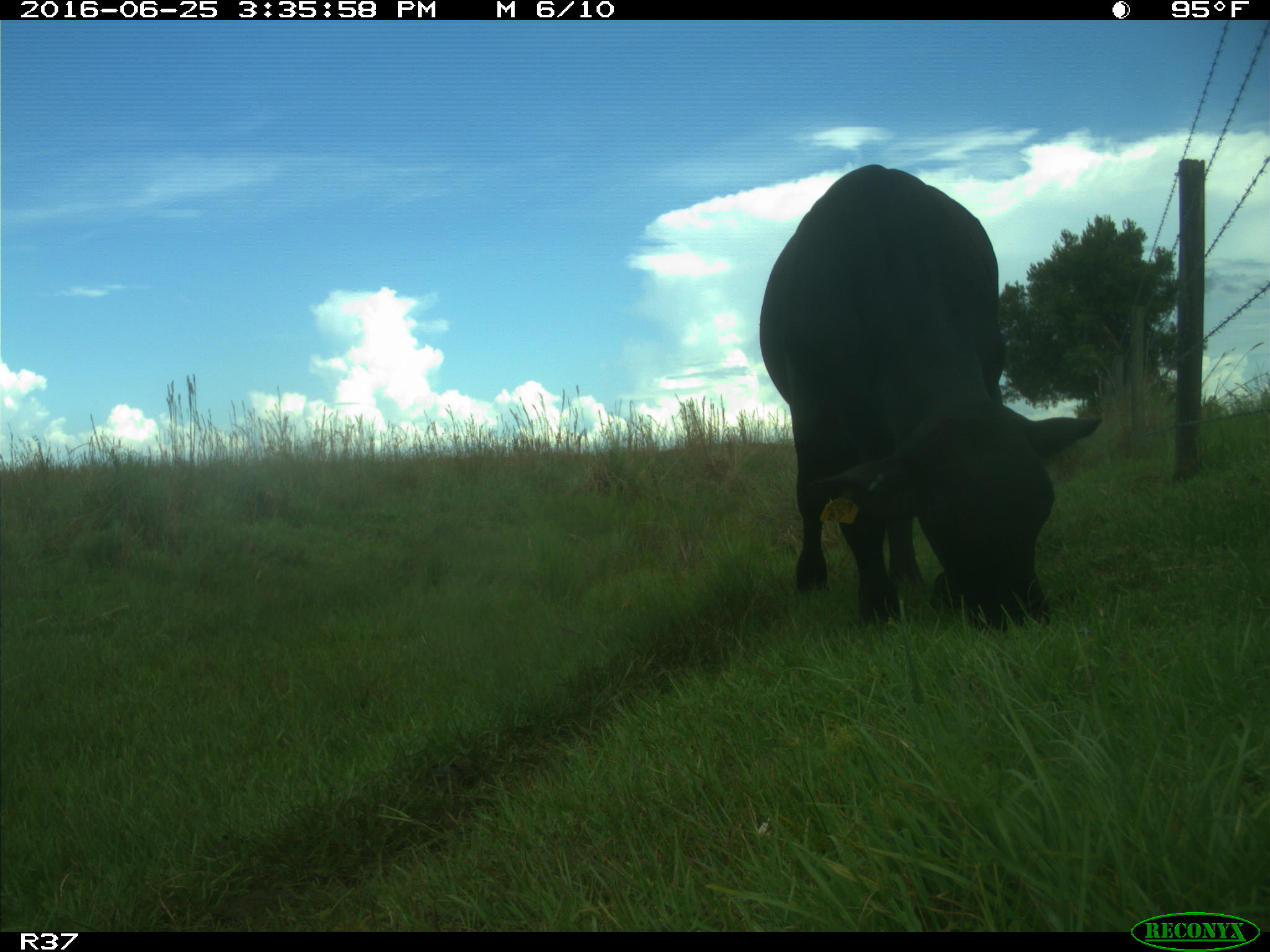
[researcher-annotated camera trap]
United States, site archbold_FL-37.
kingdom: Animalia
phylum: Chordata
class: Mammalia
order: Artiodactyla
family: Bovidae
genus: Bos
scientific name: Bos taurus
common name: domestic cow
Bos taurus (domestic cow).